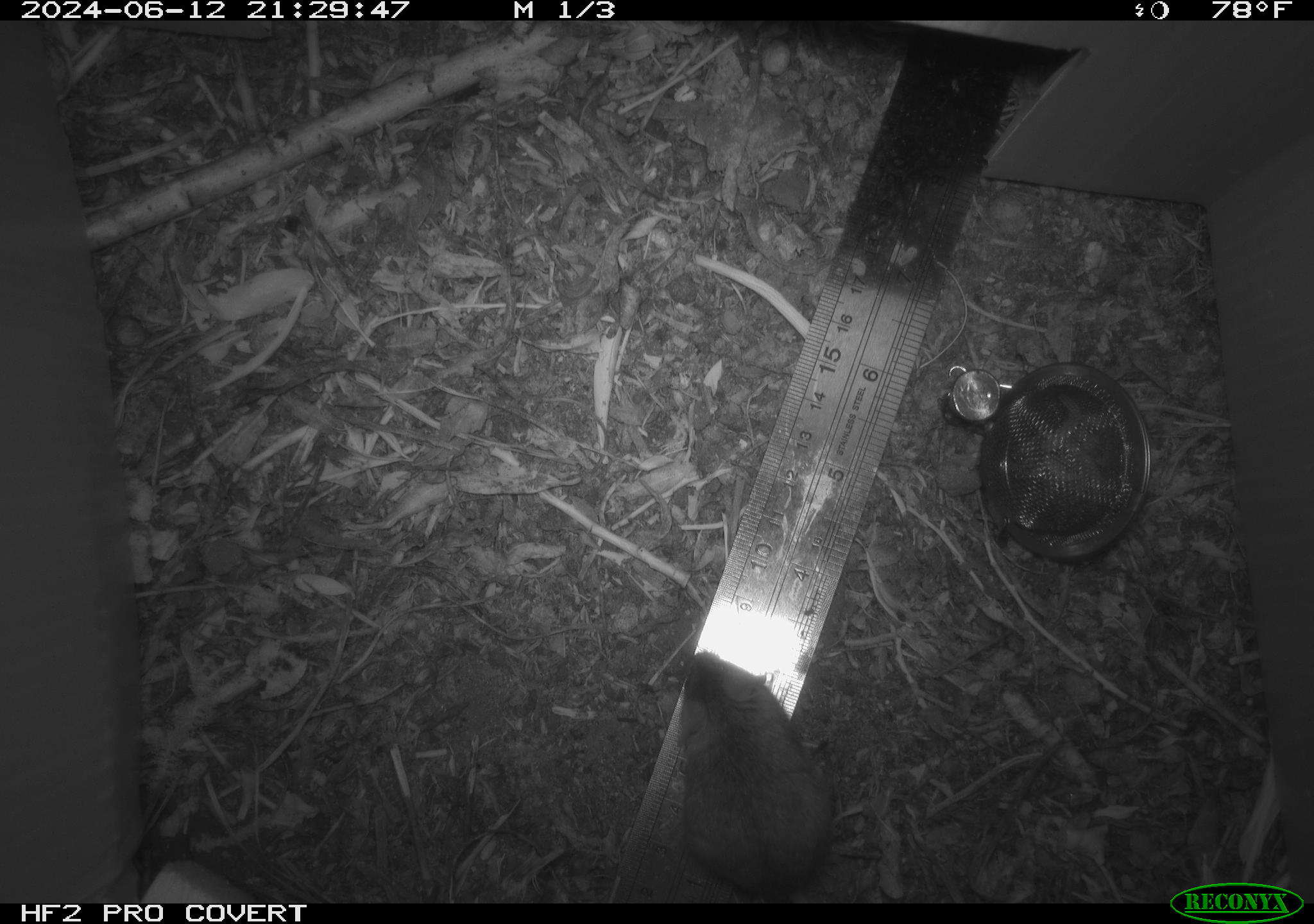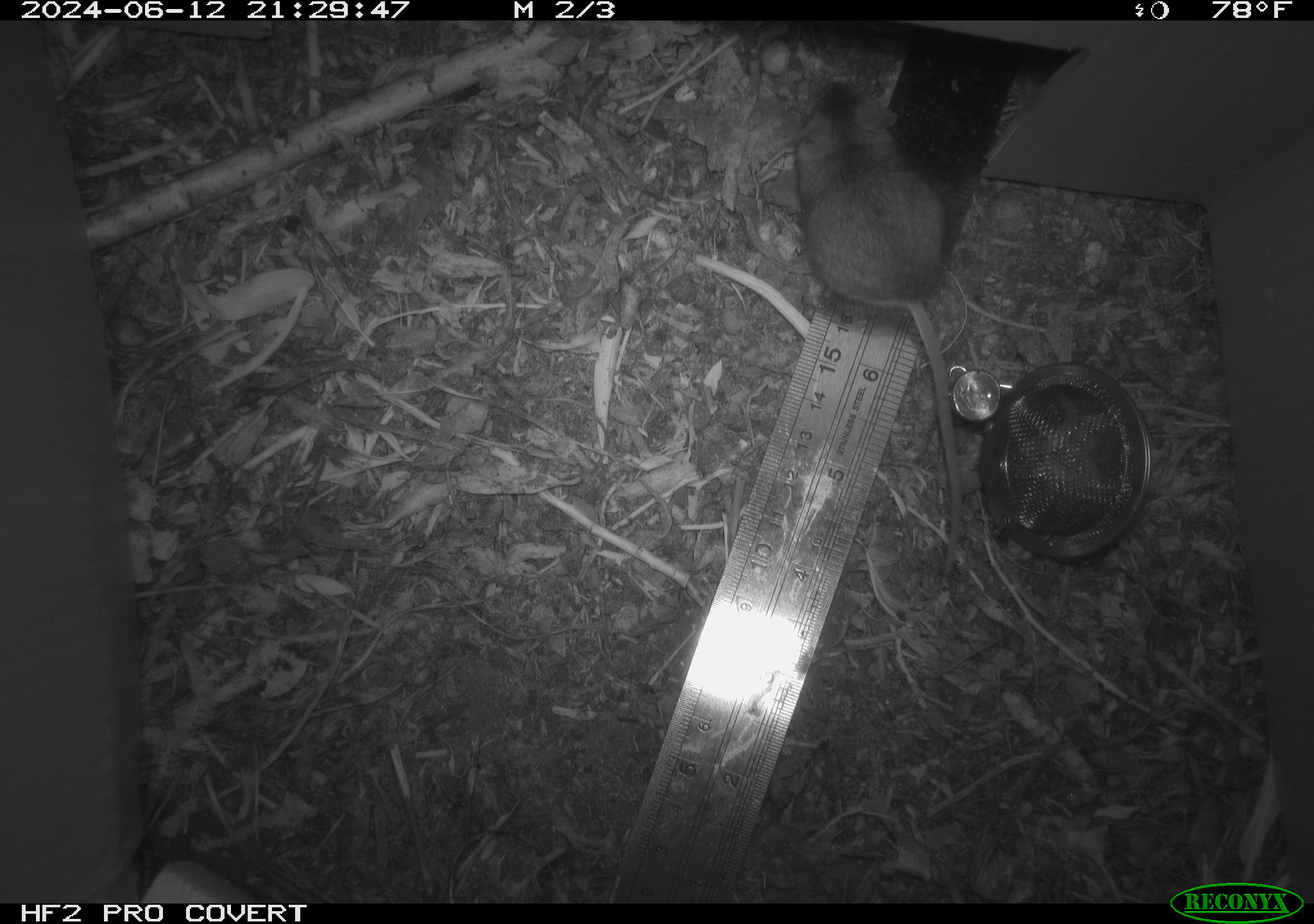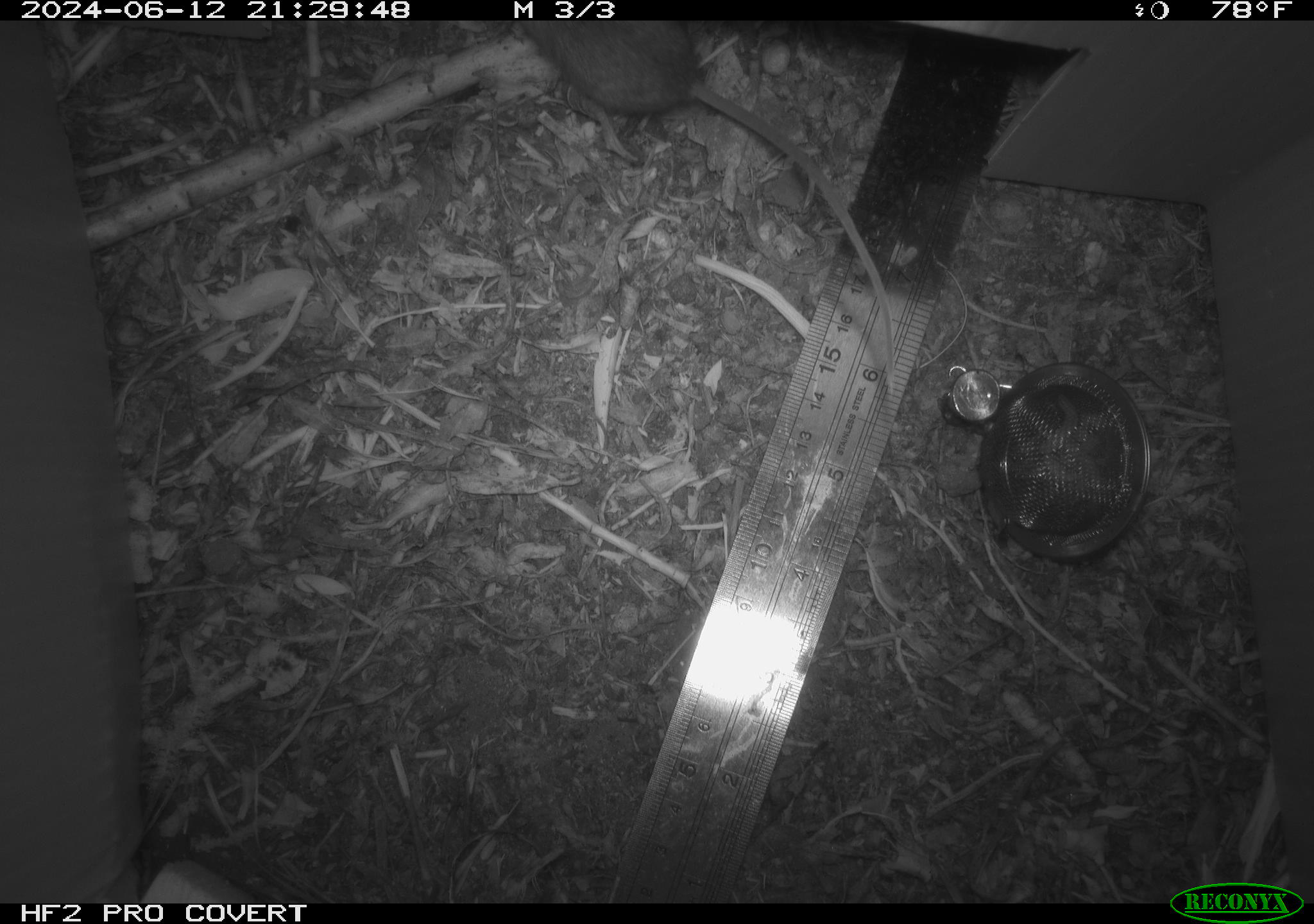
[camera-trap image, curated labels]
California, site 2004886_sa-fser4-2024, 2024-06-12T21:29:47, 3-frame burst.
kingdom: Animalia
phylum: Chordata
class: Mammalia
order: Rodentia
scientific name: Rodentia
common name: rodent